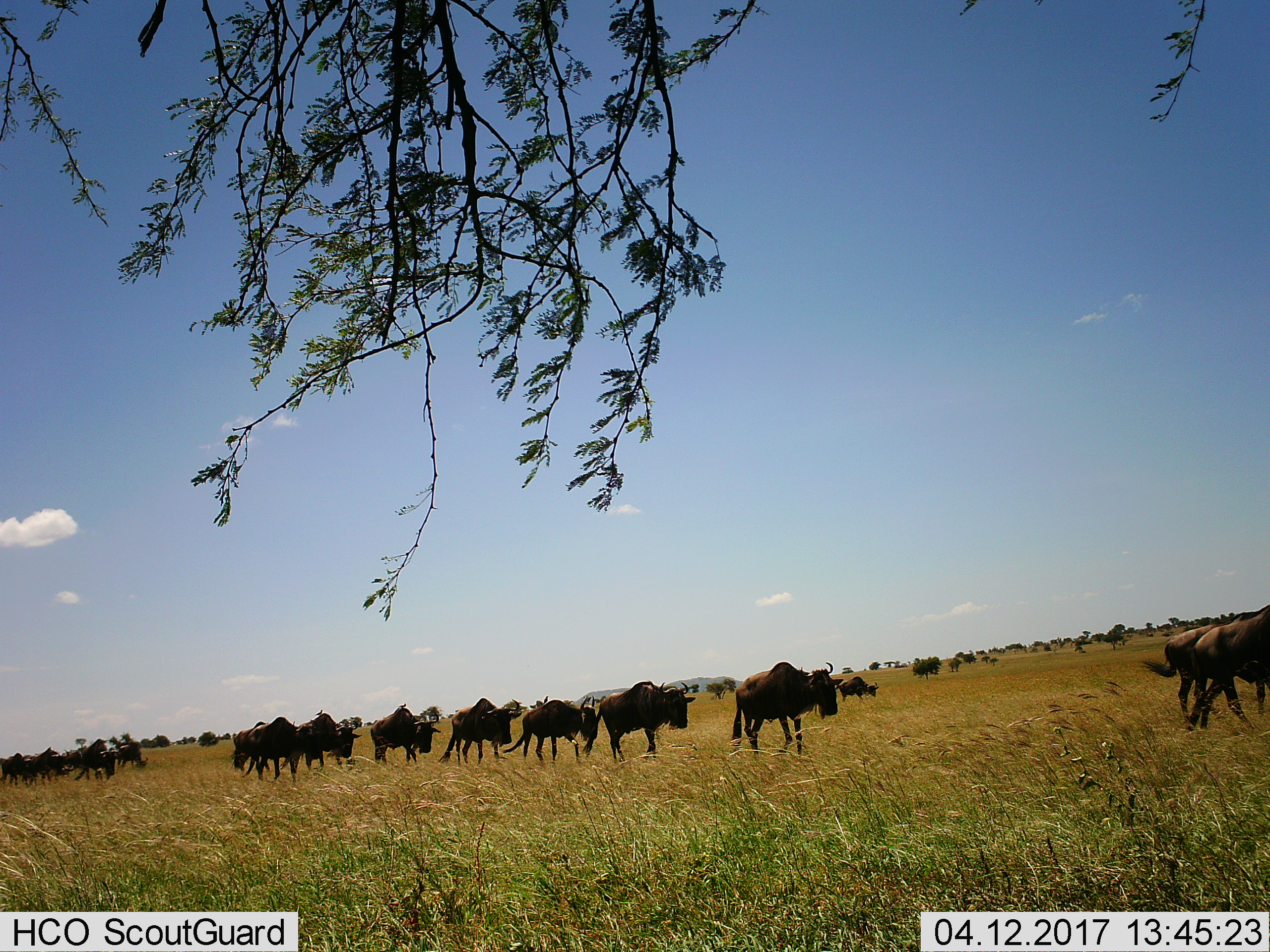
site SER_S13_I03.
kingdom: Animalia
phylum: Chordata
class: Mammalia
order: Artiodactyla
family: Bovidae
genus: Connochaetes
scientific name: Connochaetes taurinus taurinus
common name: blue wildebeest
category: wildebeestblue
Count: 11-50.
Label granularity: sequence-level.